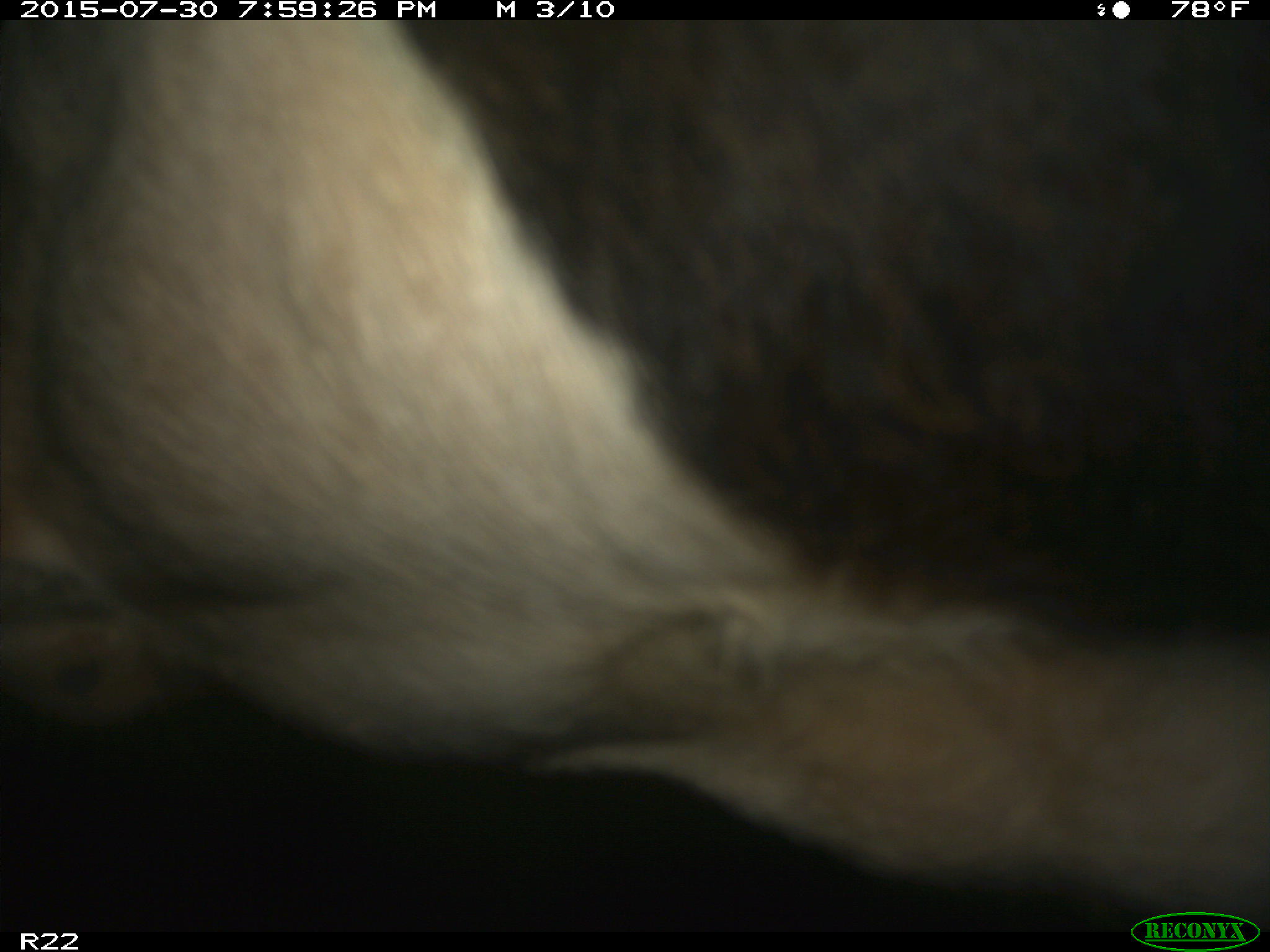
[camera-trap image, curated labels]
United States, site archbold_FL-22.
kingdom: Animalia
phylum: Chordata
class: Mammalia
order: Artiodactyla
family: Bovidae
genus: Bos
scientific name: Bos taurus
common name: domestic cow